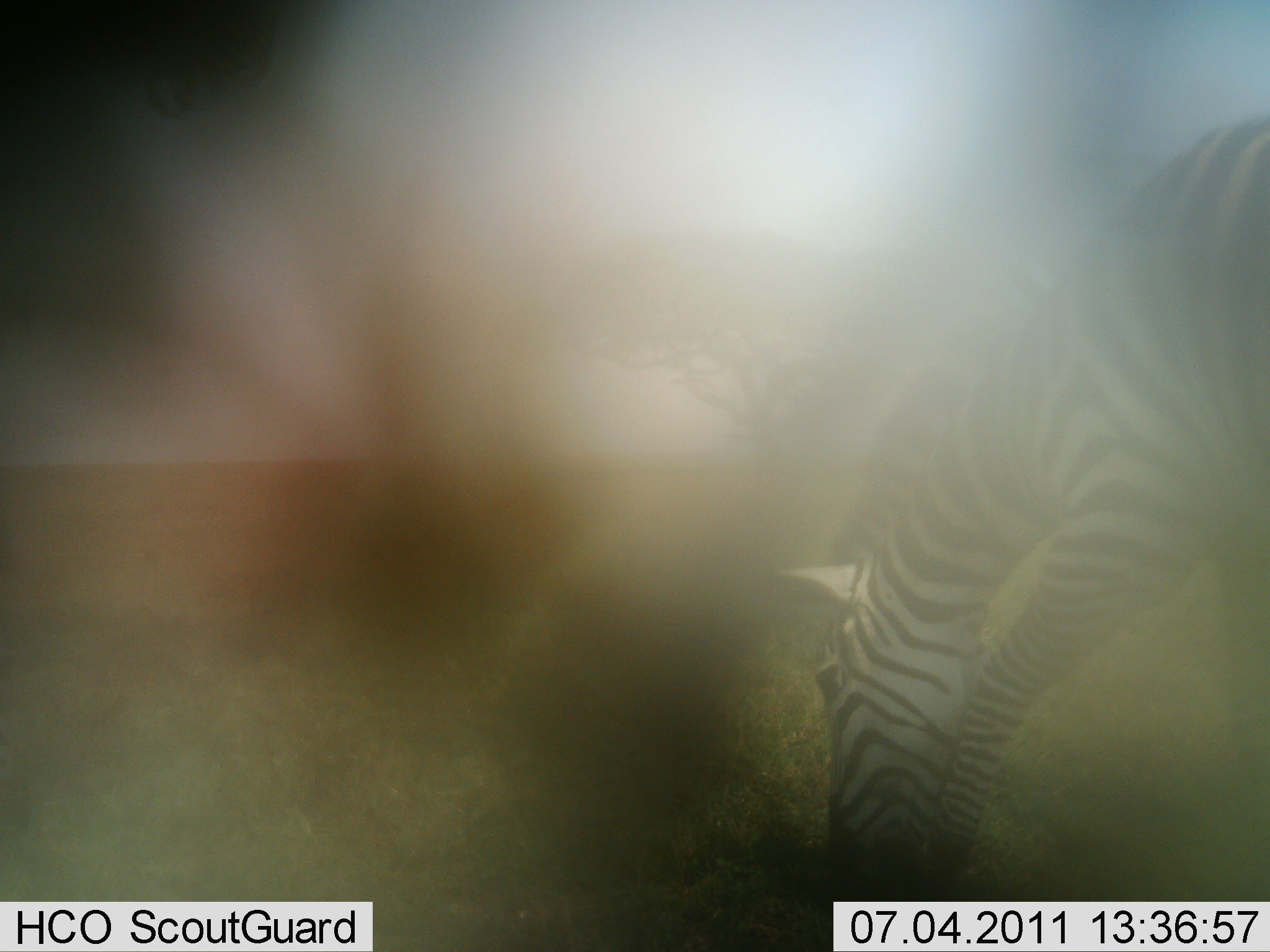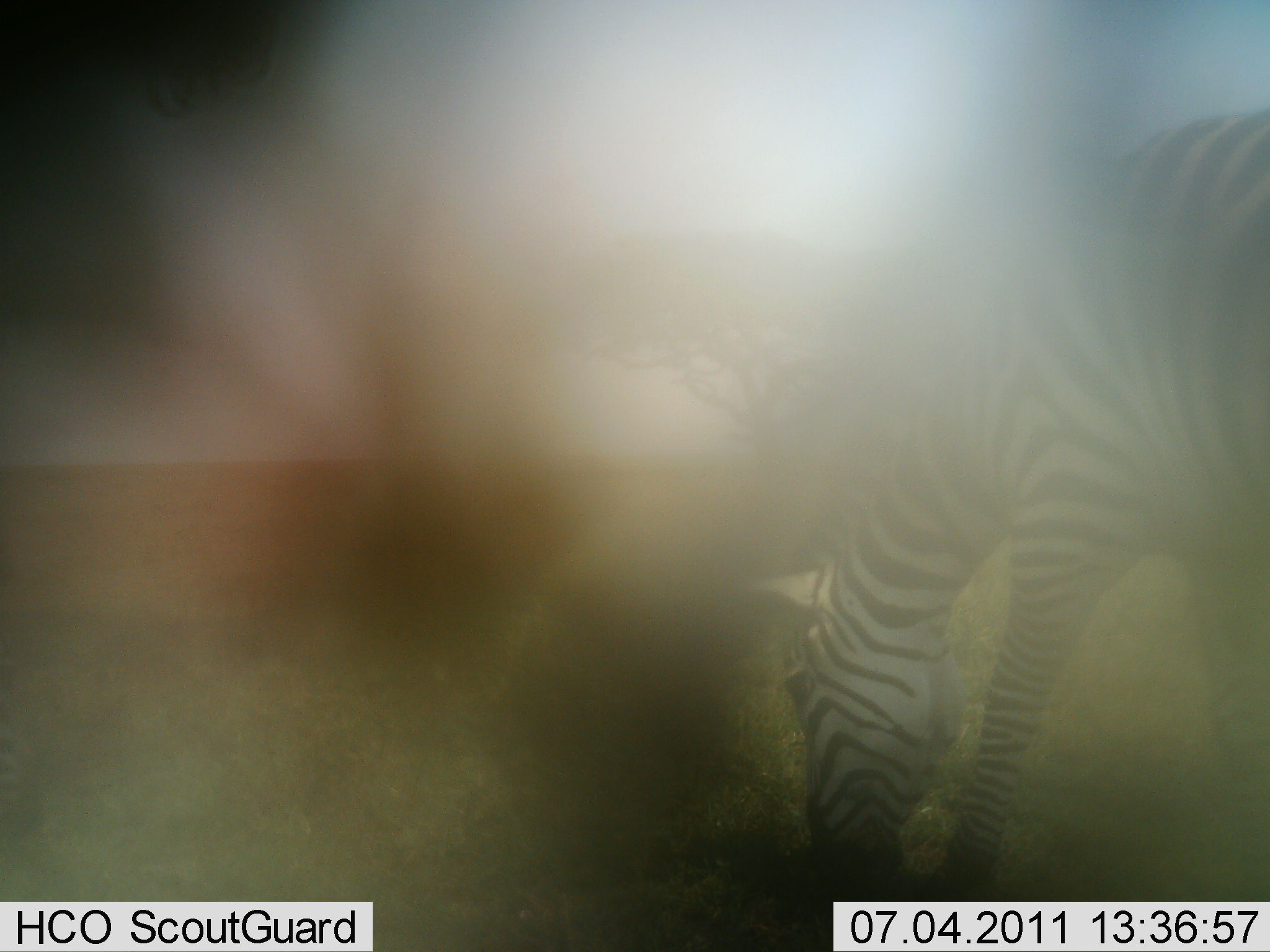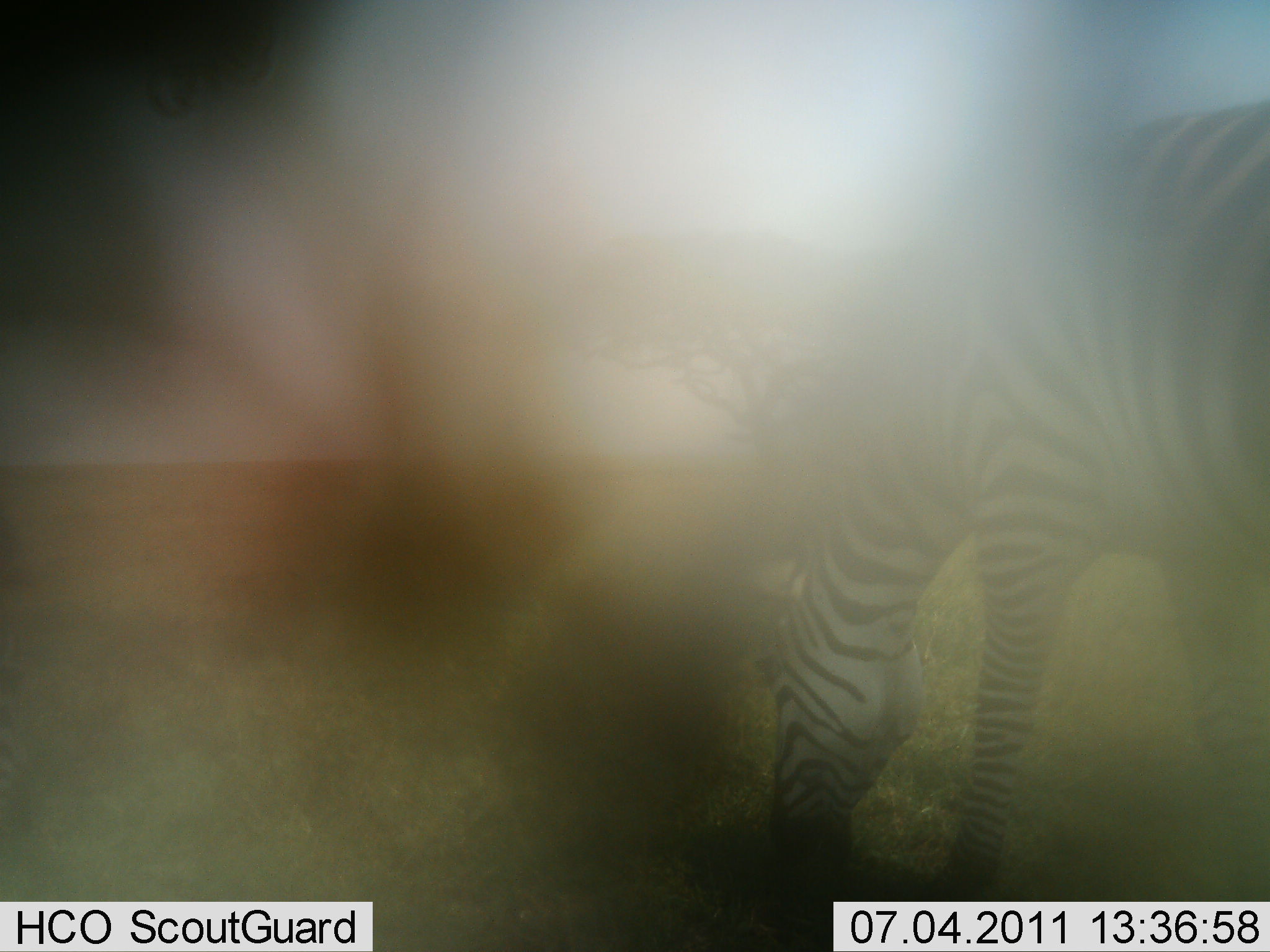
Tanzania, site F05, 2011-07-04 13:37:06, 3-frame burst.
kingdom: Animalia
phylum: Chordata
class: Mammalia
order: Perissodactyla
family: Equidae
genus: Equus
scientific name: Equus quagga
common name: plains zebra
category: zebra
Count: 1.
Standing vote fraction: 9%.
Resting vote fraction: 0%.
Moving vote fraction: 0%.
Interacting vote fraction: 0%.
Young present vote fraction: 0%.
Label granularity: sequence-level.